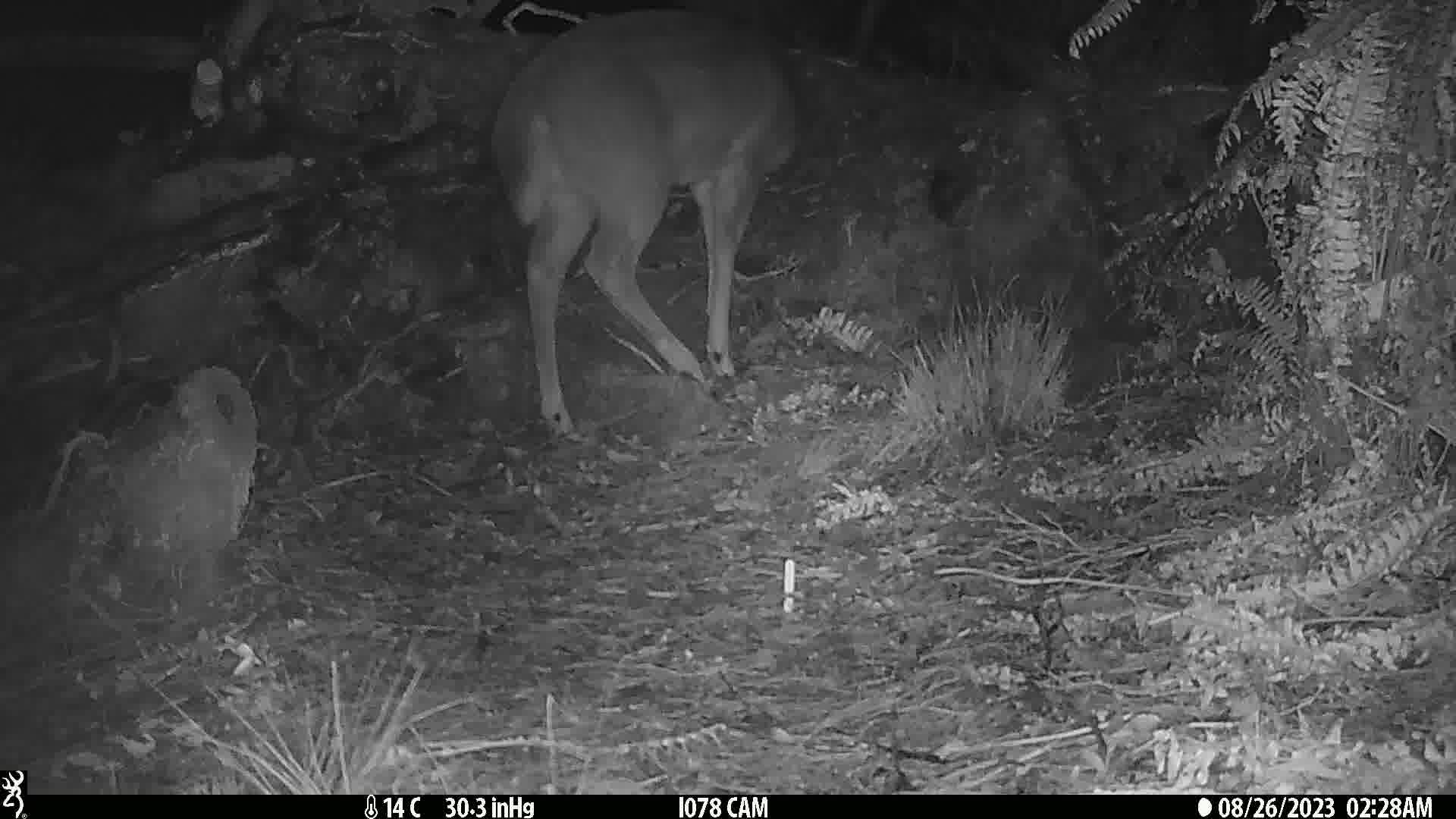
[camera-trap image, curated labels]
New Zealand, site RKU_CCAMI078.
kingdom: Animalia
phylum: Chordata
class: Mammalia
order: Artiodactyla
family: Cervidae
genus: Odocoileus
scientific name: Odocoileus virginianus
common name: white-tailed deer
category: white tailed deer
White tailed deer (white-tailed deer) (Odocoileus virginianus).